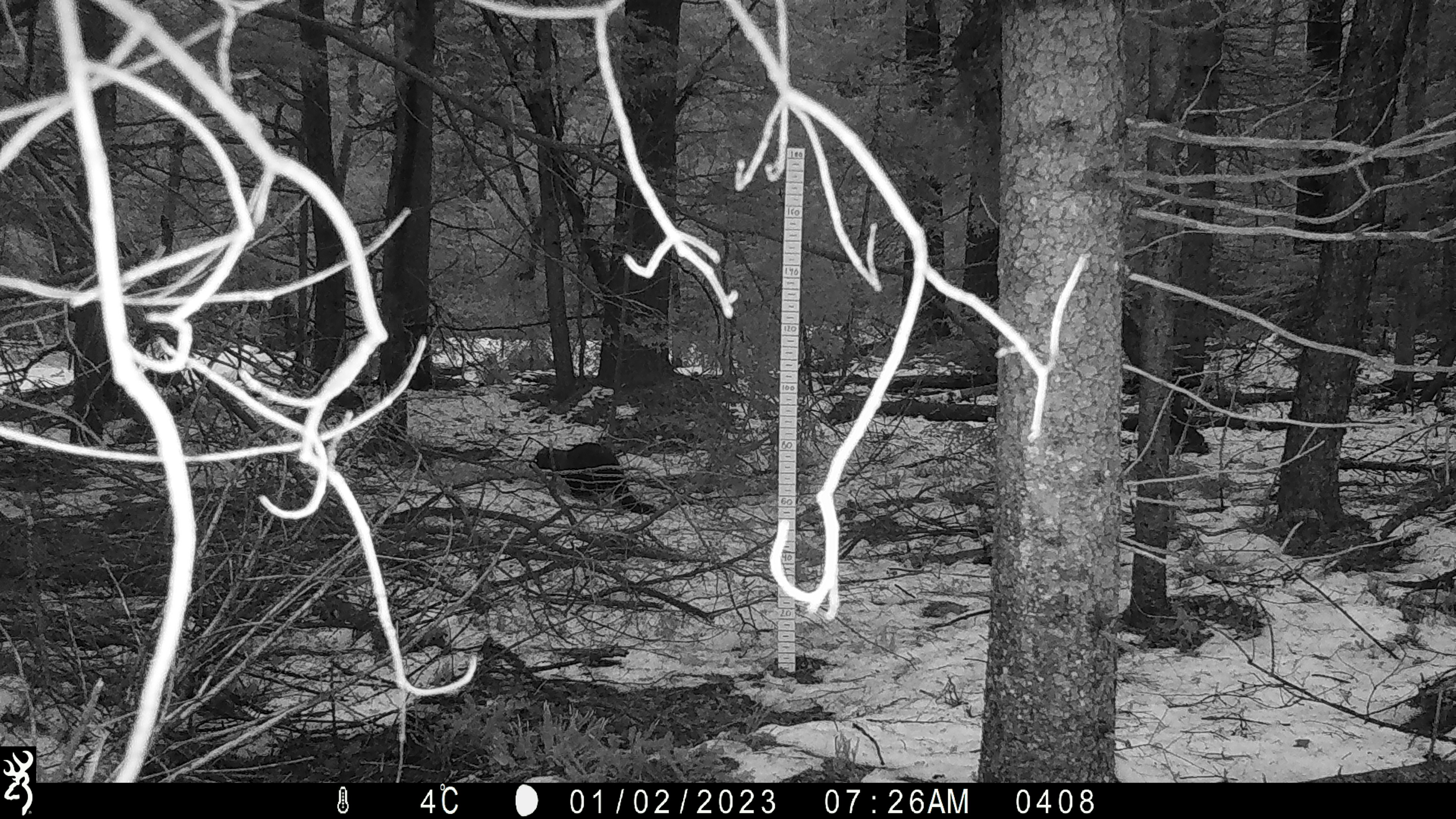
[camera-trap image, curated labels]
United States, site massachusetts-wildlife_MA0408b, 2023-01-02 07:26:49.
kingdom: Animalia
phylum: Chordata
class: Mammalia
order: Carnivora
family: Mustelidae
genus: Pekania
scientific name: Pekania pennanti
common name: fisher